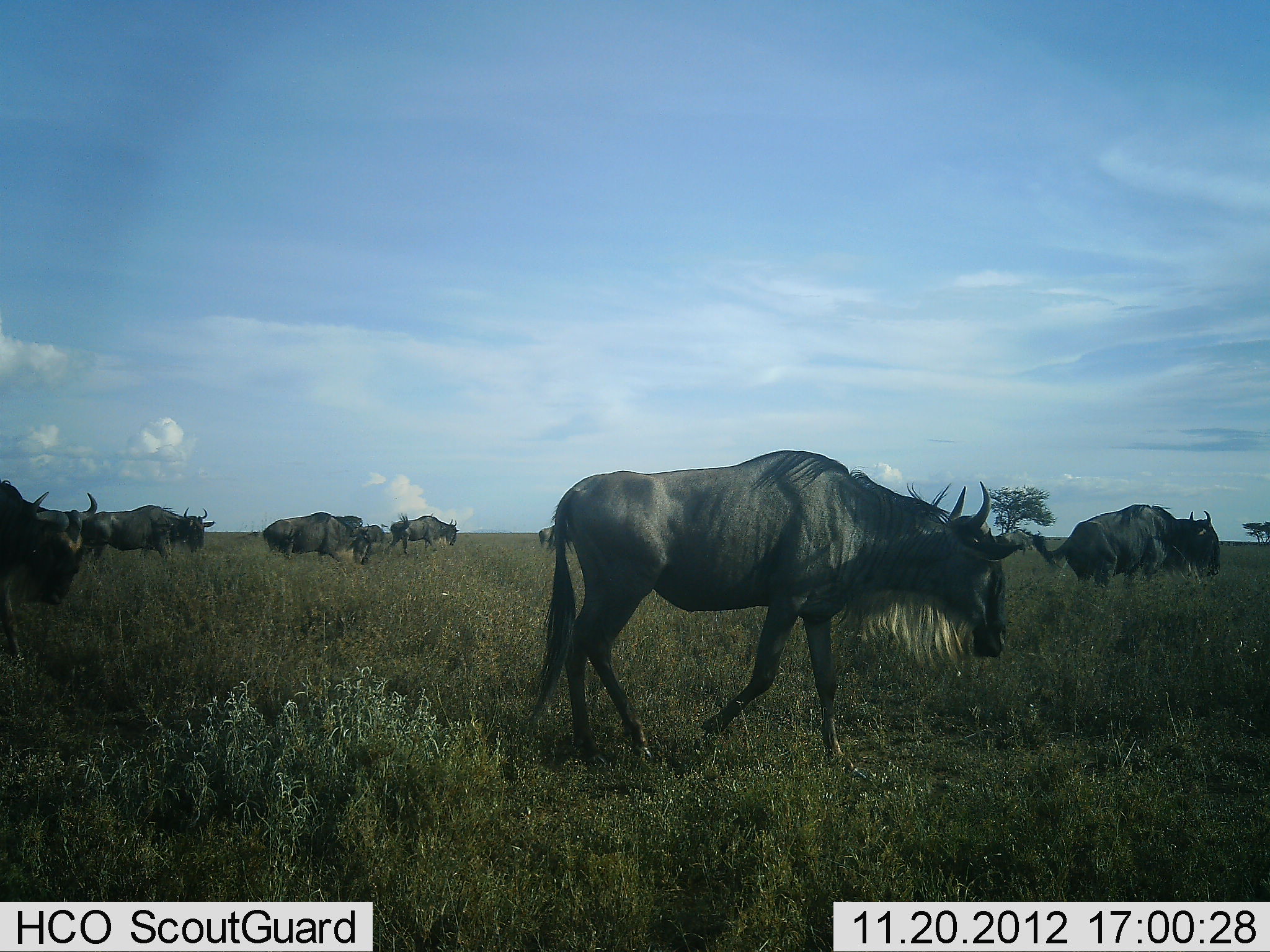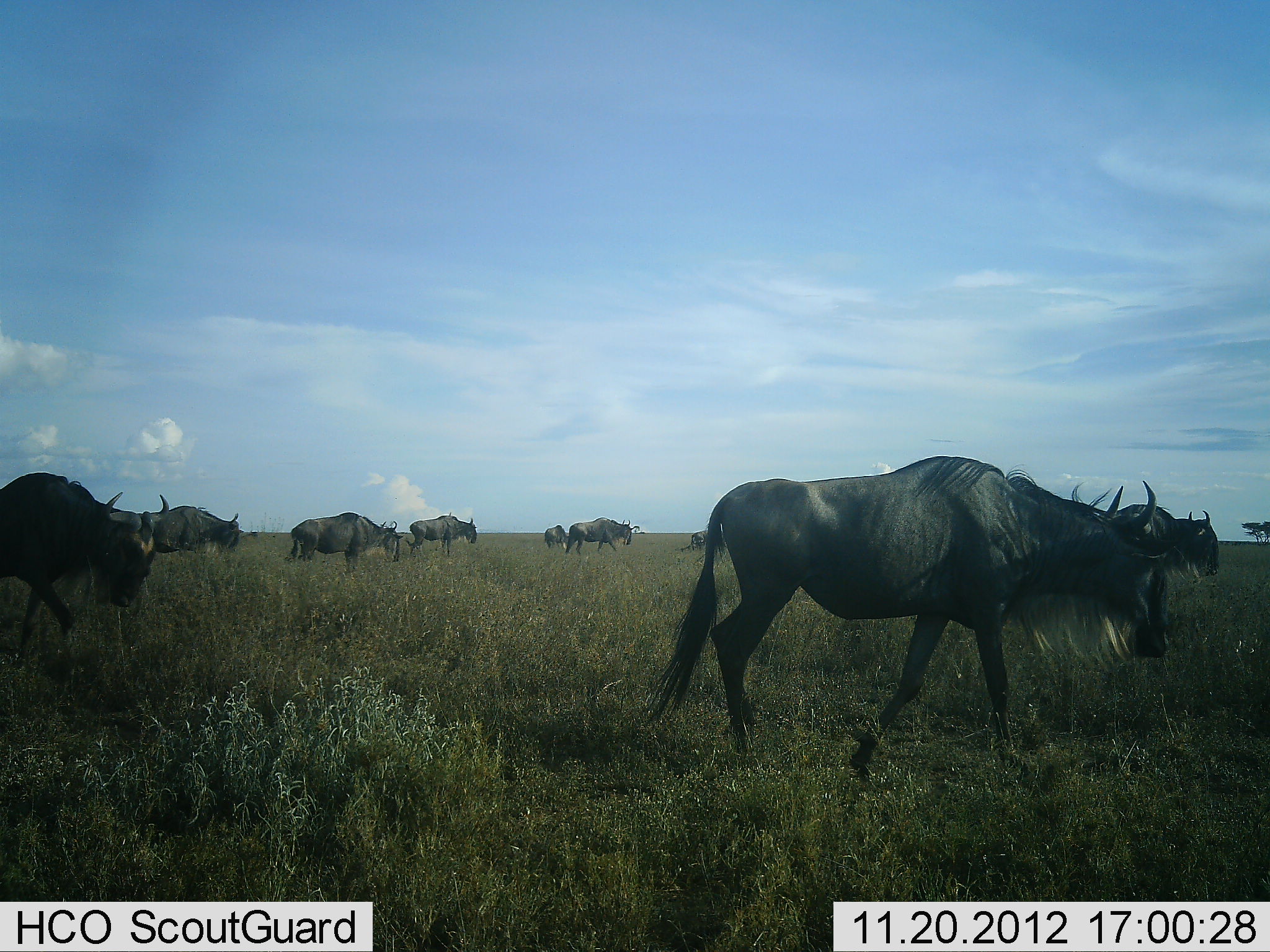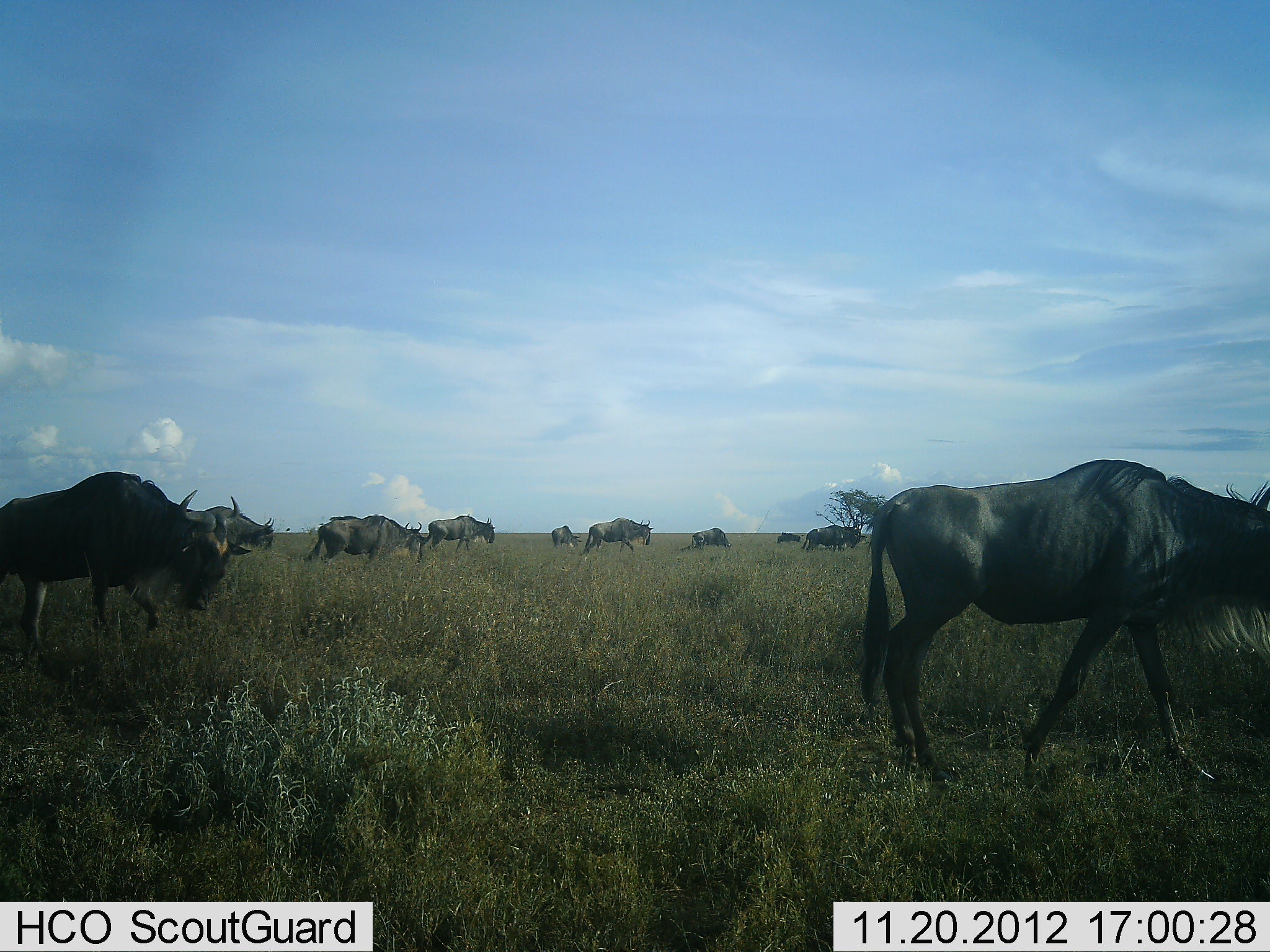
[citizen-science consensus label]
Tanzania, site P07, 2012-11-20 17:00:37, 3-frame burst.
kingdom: Animalia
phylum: Chordata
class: Mammalia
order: Artiodactyla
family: Bovidae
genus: Connochaetes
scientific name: Connochaetes taurinus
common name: blue wildebeest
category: wildebeest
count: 11-50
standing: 10%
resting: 0%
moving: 100%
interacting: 0%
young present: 0%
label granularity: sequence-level